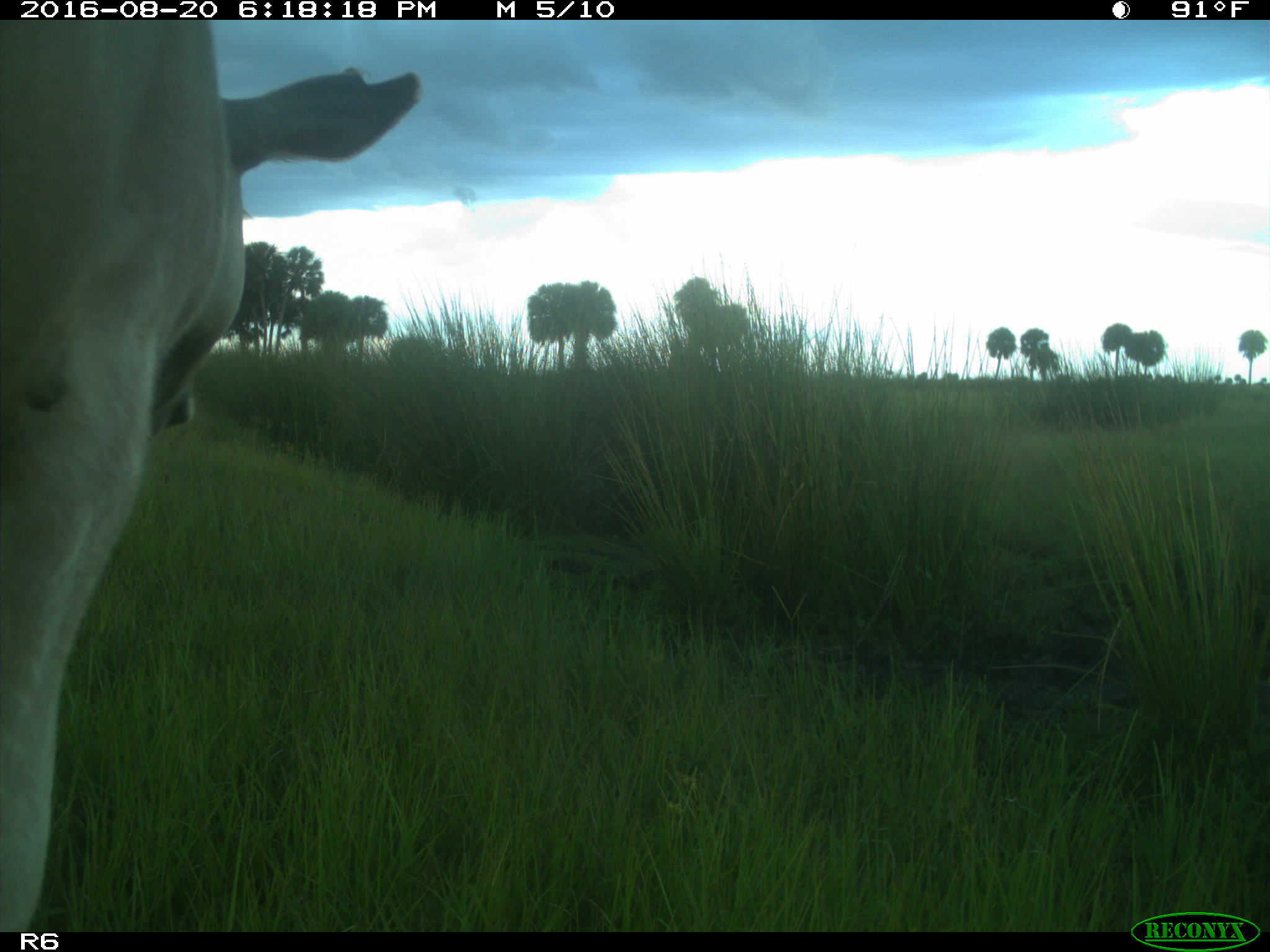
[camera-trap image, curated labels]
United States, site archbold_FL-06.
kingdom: Animalia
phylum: Chordata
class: Mammalia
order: Artiodactyla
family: Bovidae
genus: Bos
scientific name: Bos taurus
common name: domestic cow